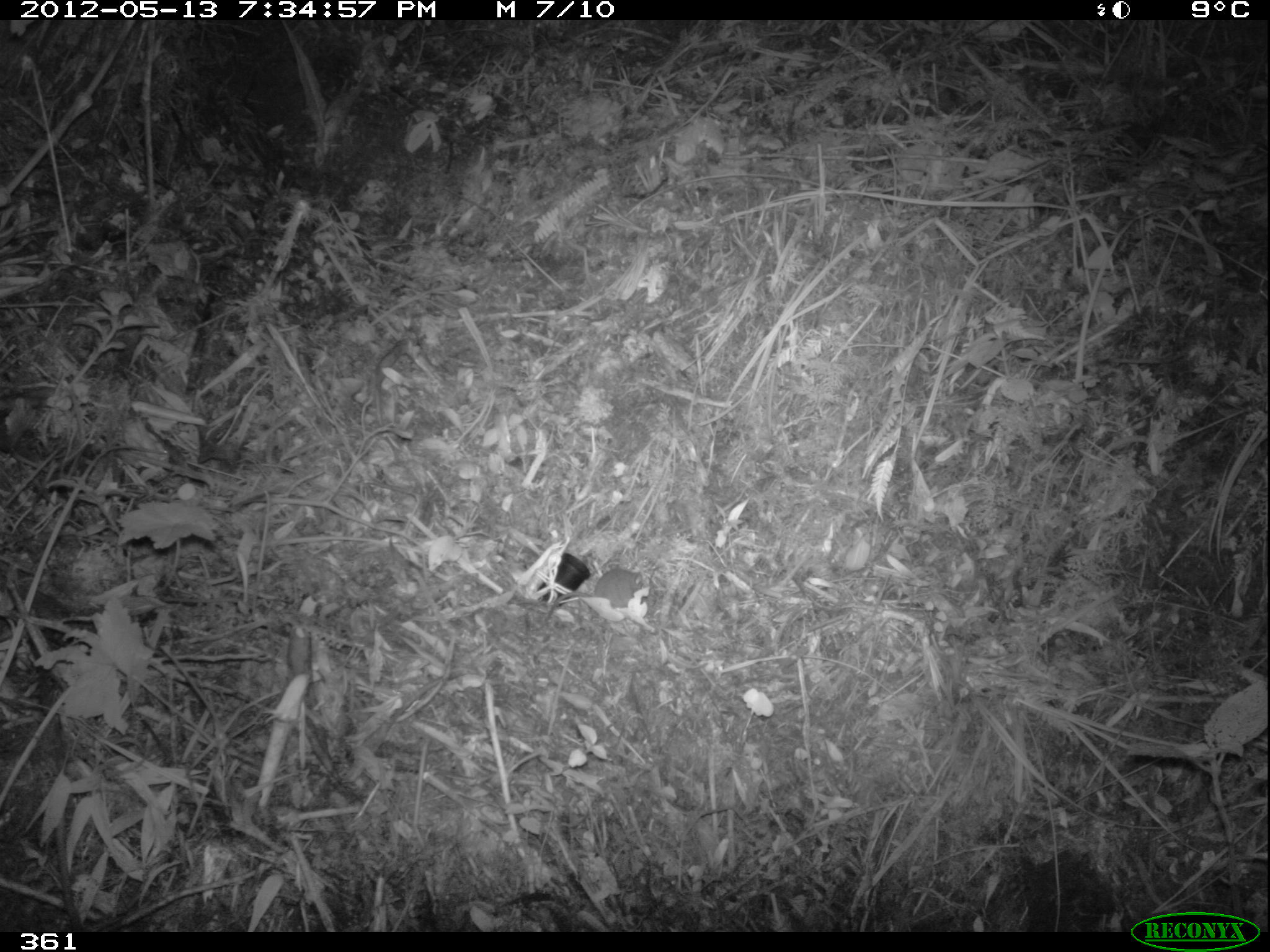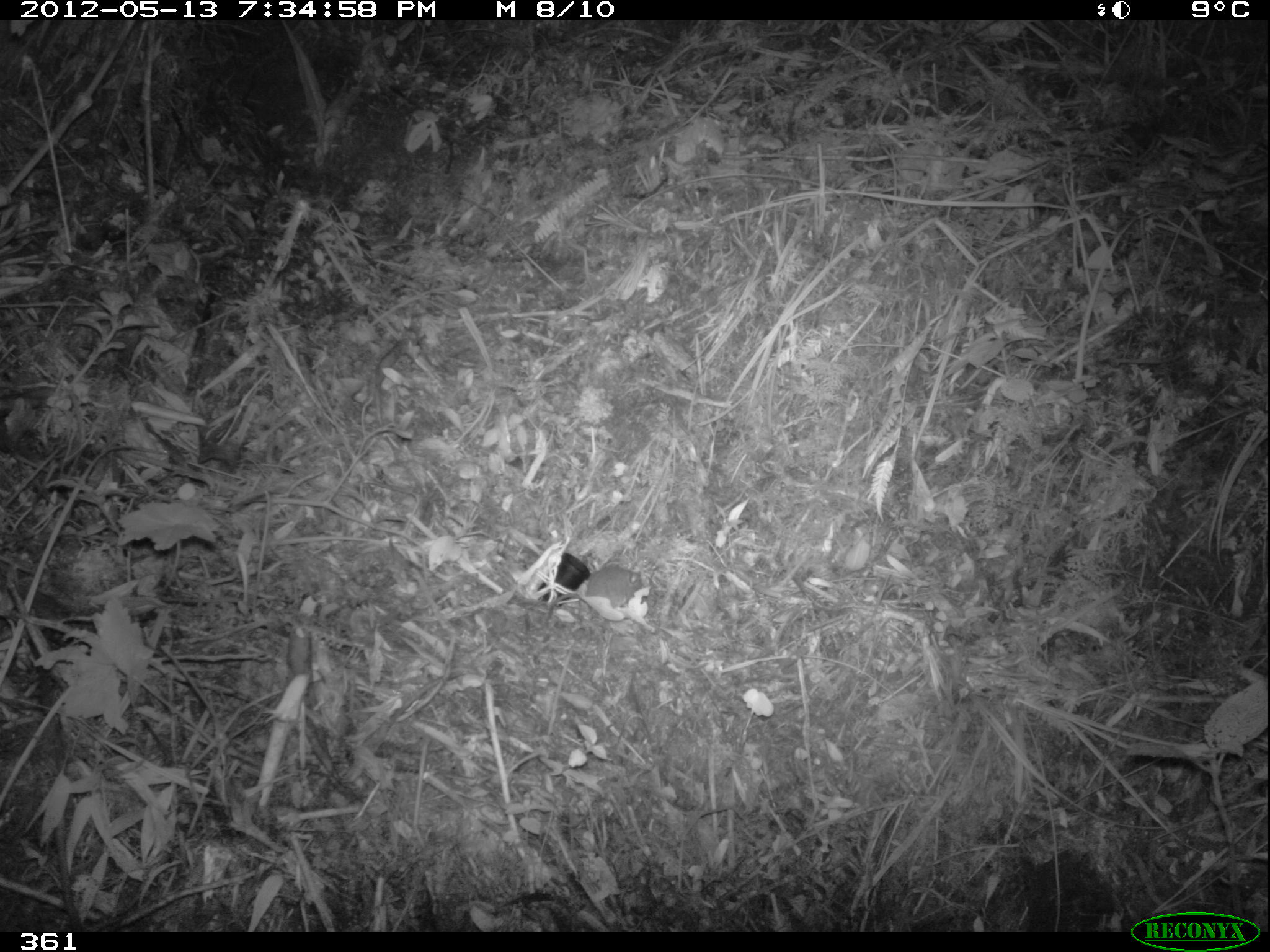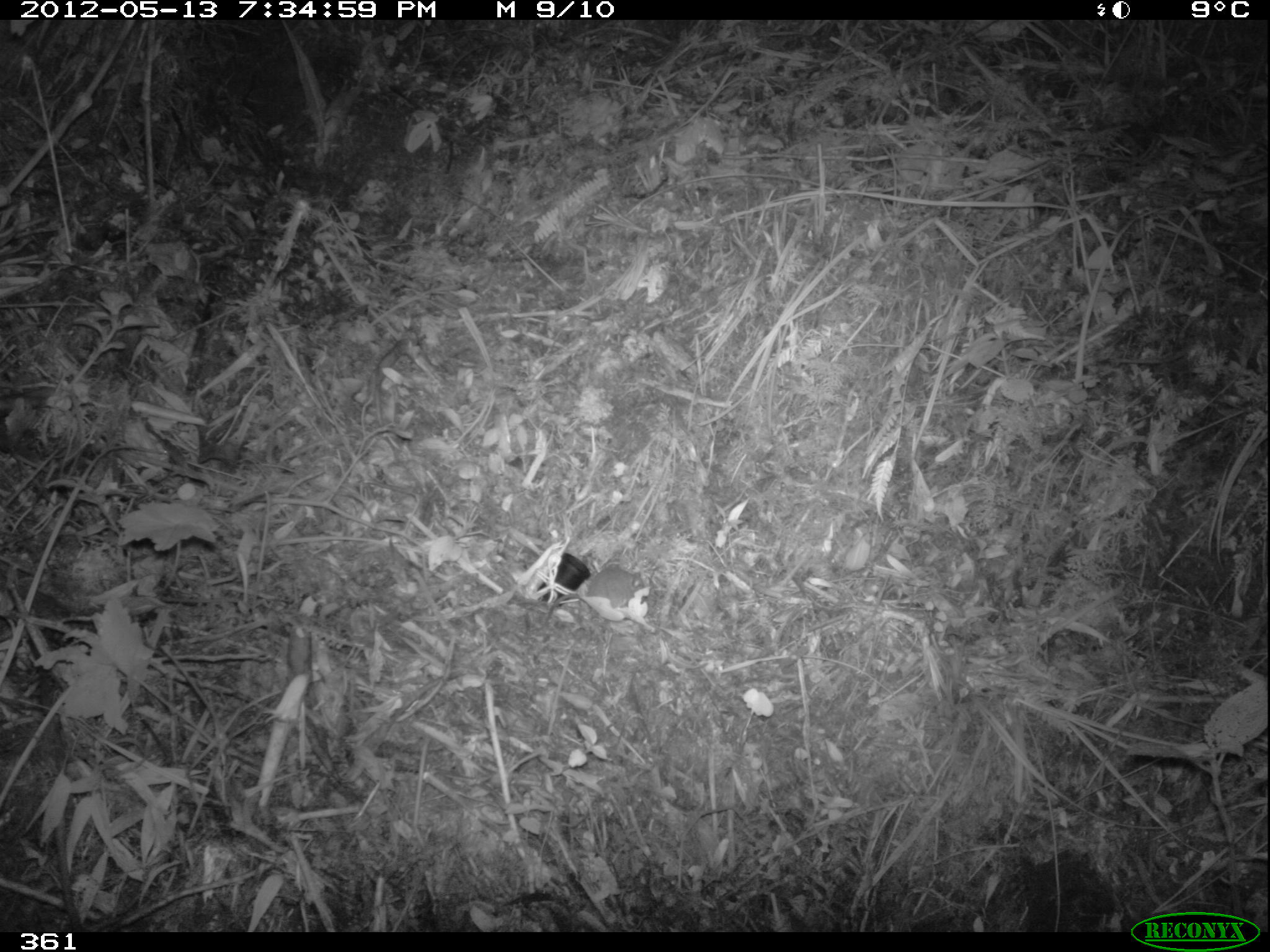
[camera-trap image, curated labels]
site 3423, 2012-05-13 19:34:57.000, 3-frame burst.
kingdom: Animalia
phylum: Chordata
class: Mammalia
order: Rodentia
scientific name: Rodentia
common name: rodents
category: unknown rodent